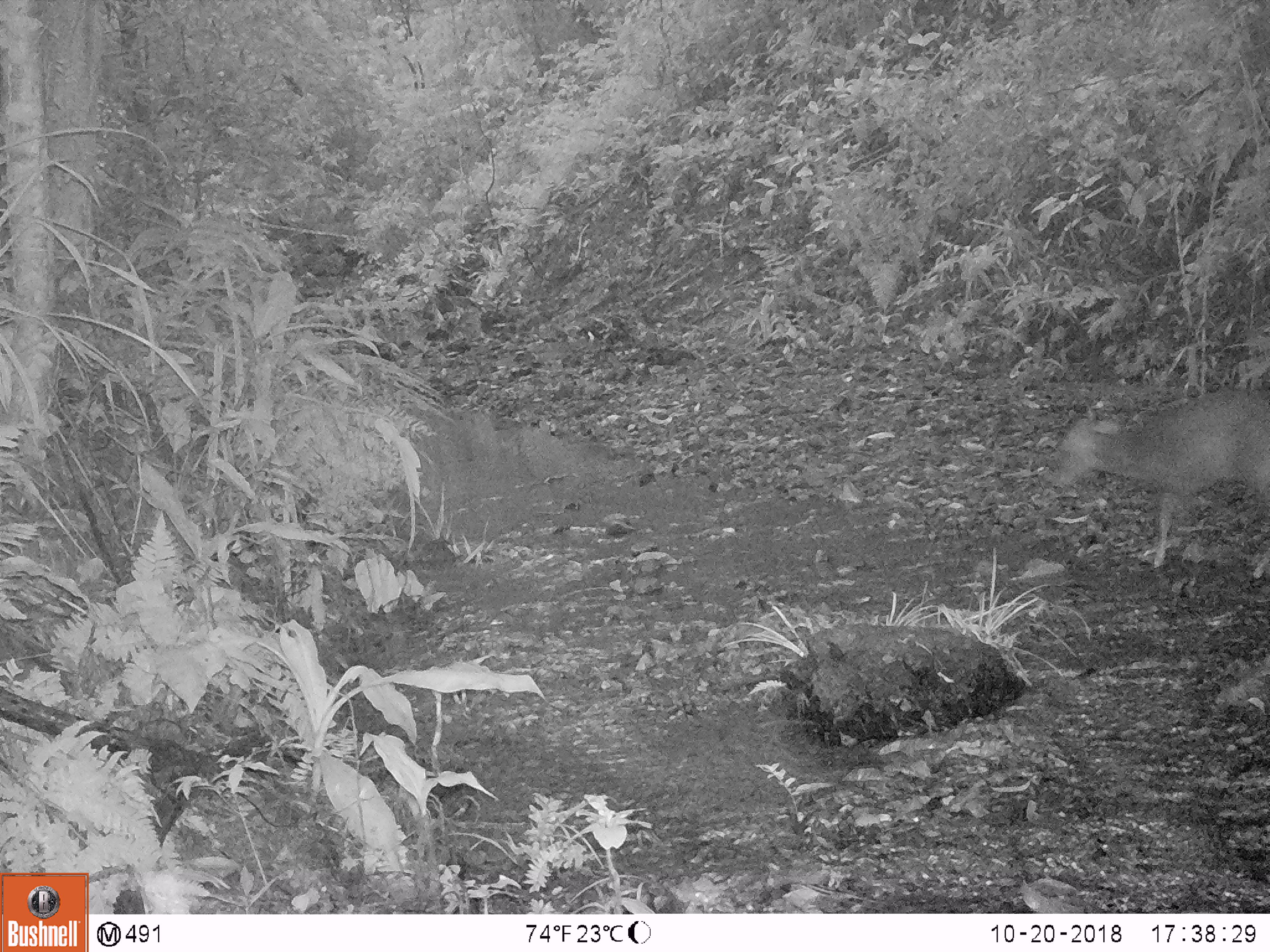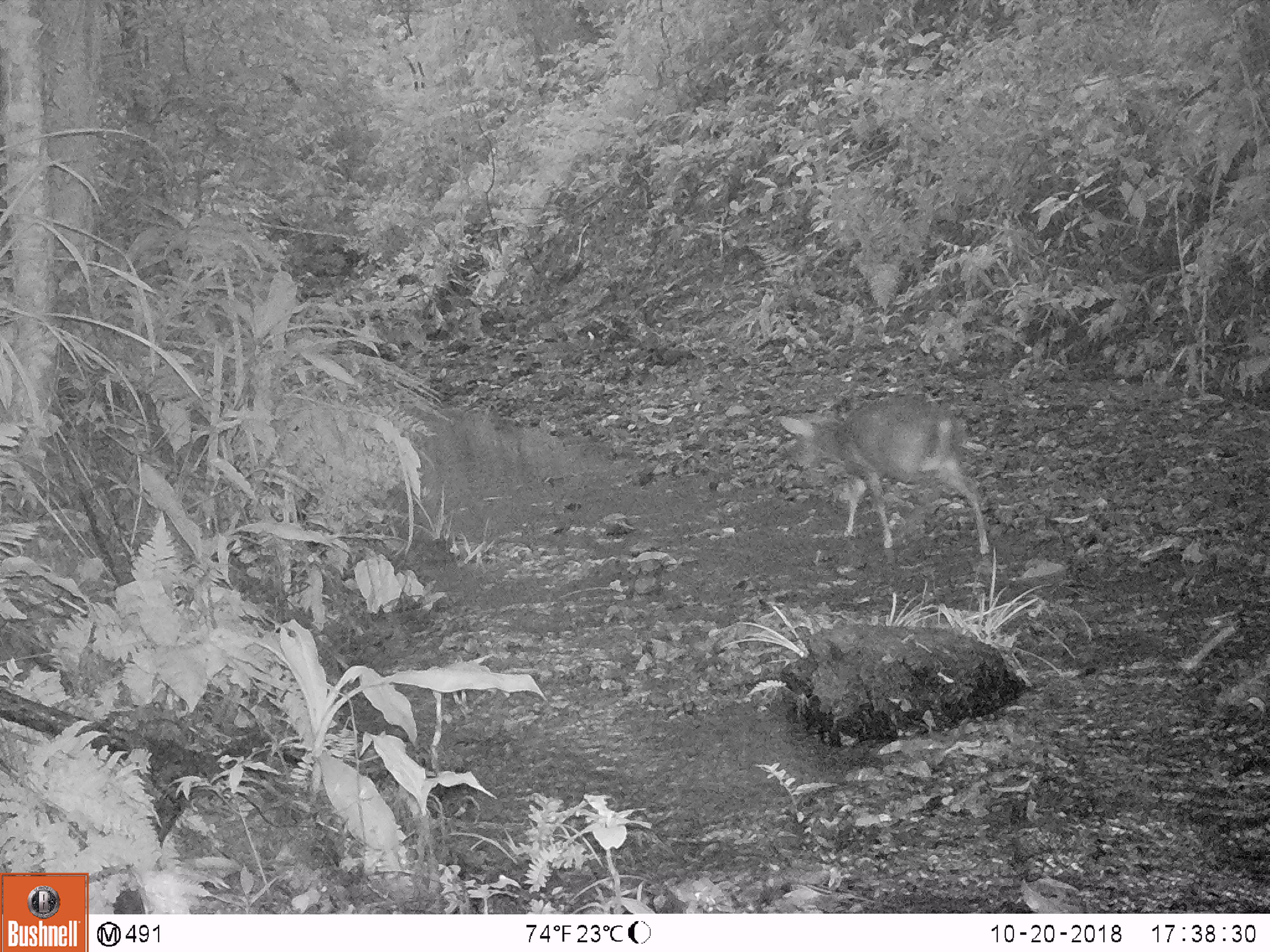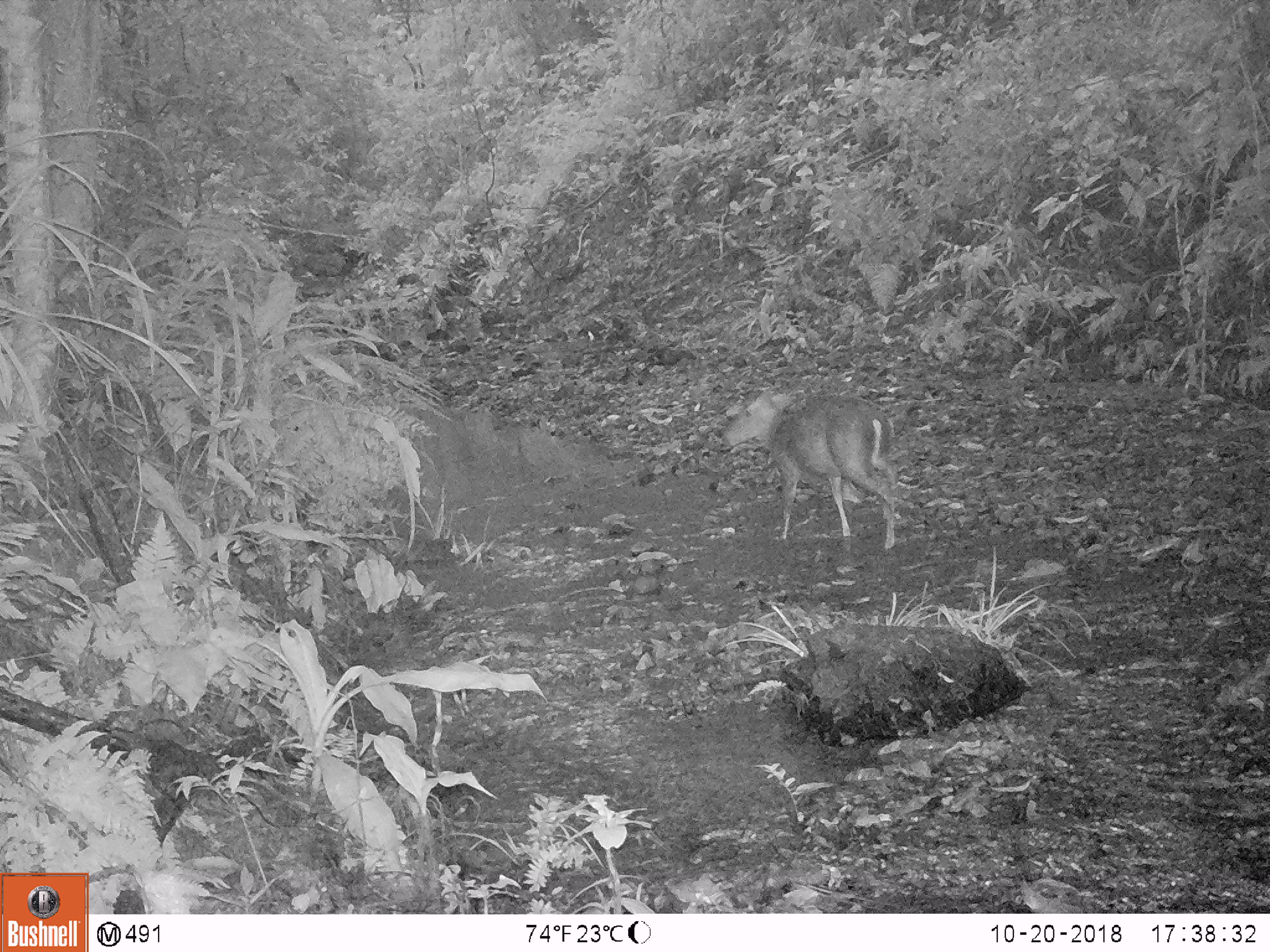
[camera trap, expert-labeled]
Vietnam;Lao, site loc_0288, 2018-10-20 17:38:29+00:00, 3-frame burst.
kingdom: Animalia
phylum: Chordata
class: Mammalia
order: Artiodactyla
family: Cervidae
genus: Muntiacus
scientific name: Muntiacus rooseveltorum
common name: roosevelt's muntjac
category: roosevelts muntjac group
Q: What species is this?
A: Roosevelts muntjac group (roosevelt's muntjac) (Muntiacus rooseveltorum).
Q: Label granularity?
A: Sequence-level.